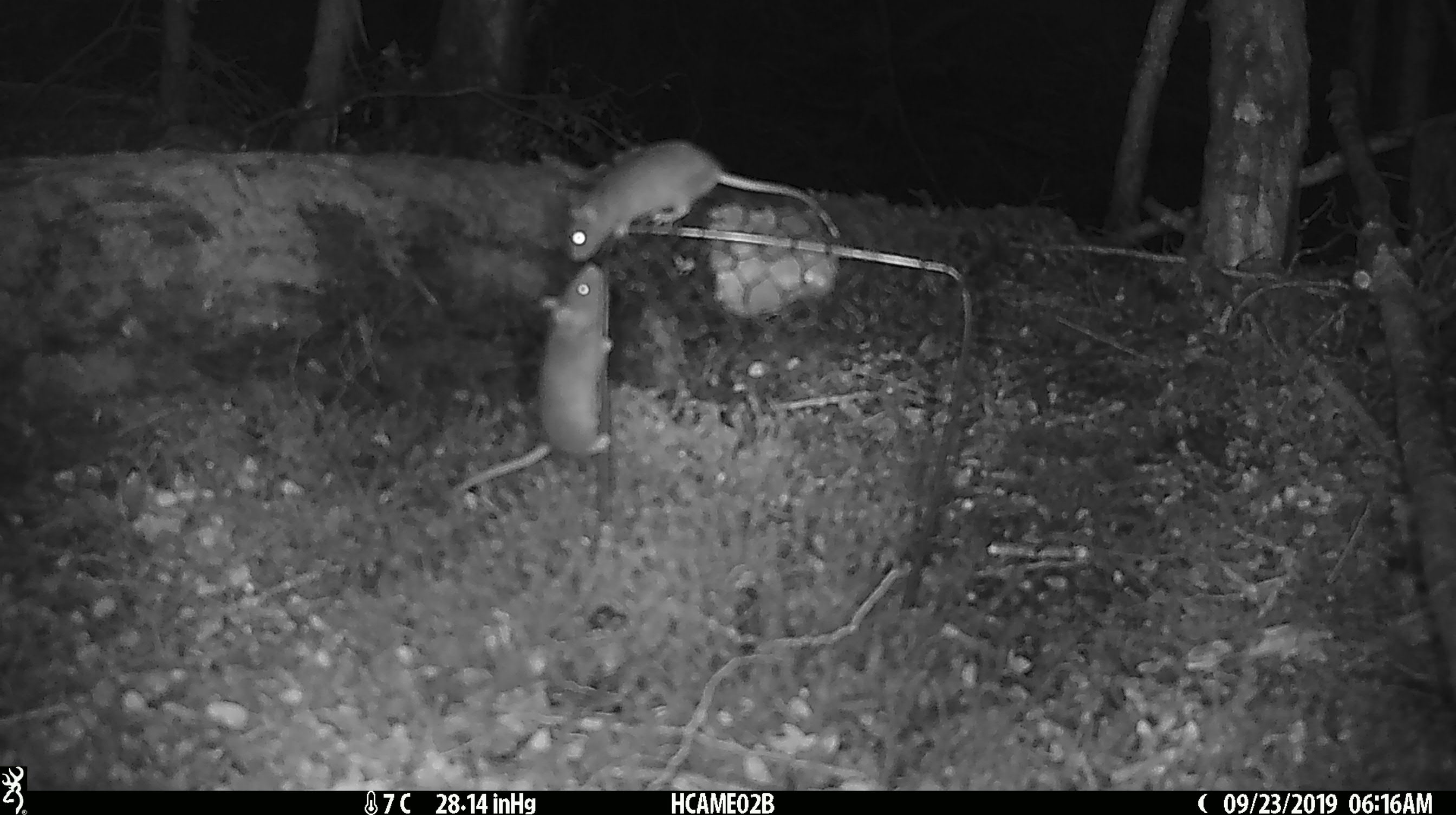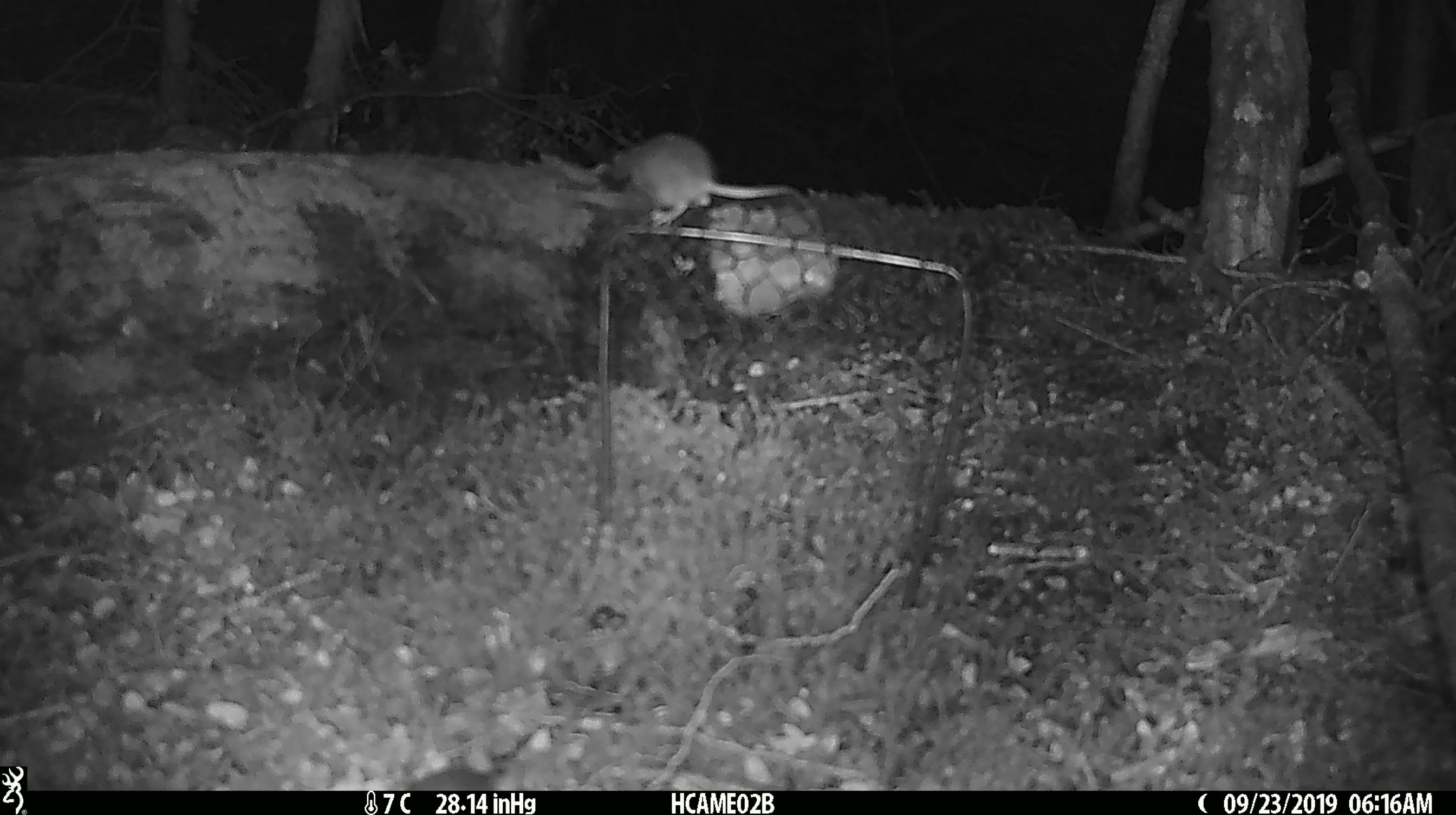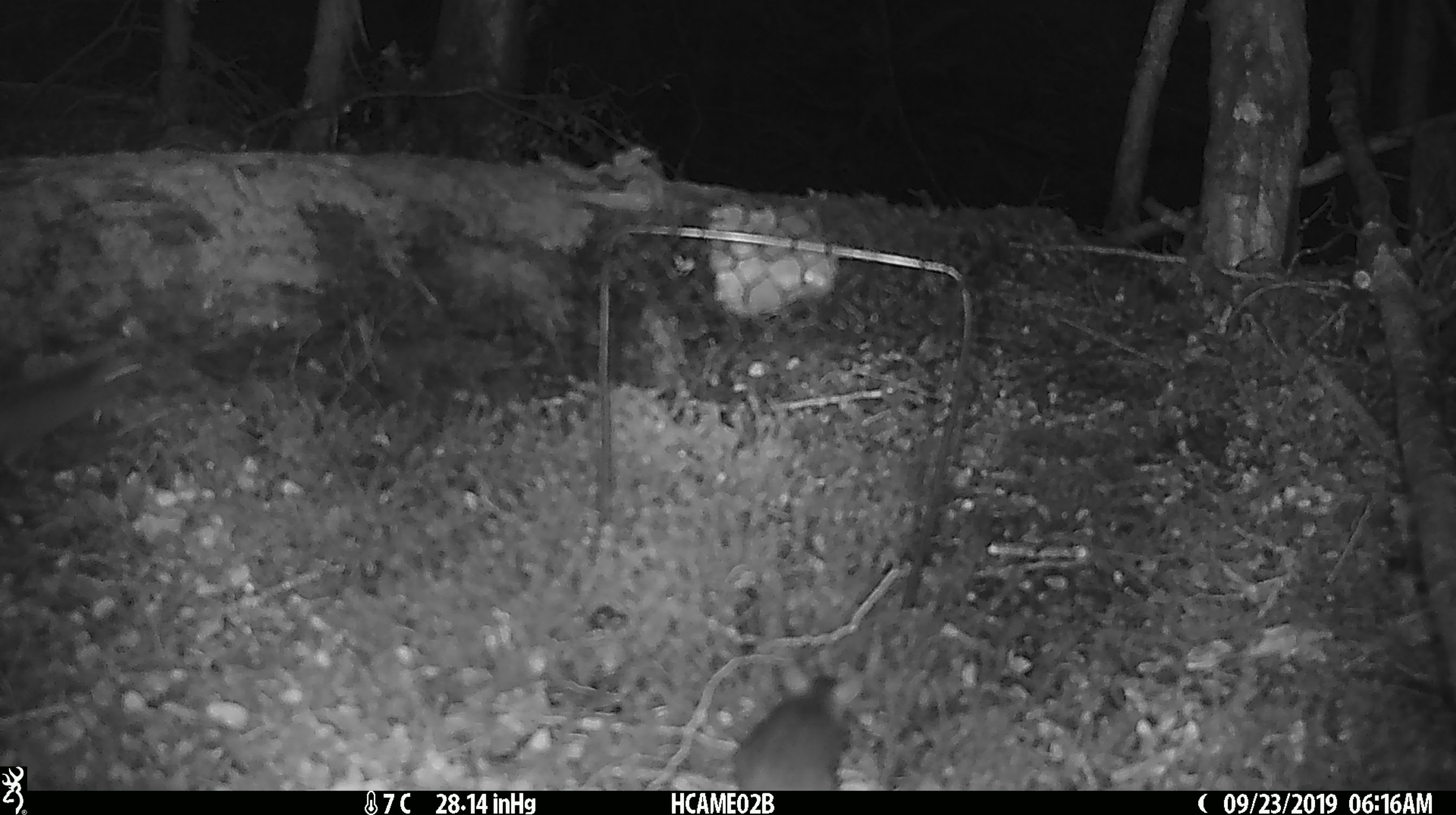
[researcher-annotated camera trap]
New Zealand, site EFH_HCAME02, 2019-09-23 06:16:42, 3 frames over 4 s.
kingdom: Animalia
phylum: Chordata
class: Mammalia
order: Rodentia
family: Muridae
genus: Mus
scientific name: Mus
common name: mouse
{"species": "mouse (Mus)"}